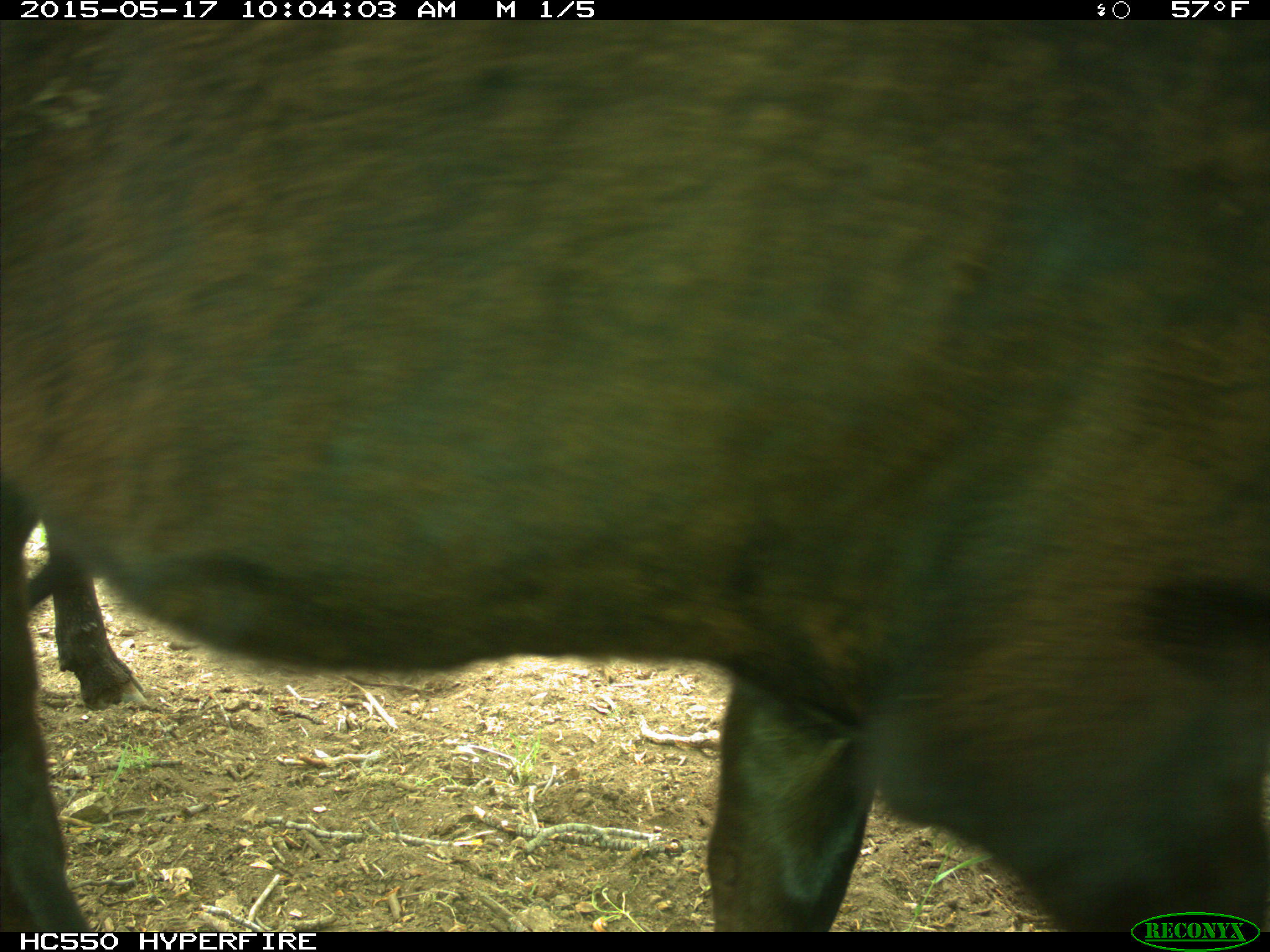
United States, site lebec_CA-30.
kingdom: Animalia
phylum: Chordata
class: Mammalia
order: Artiodactyla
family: Bovidae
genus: Bos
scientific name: Bos taurus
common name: domestic cow